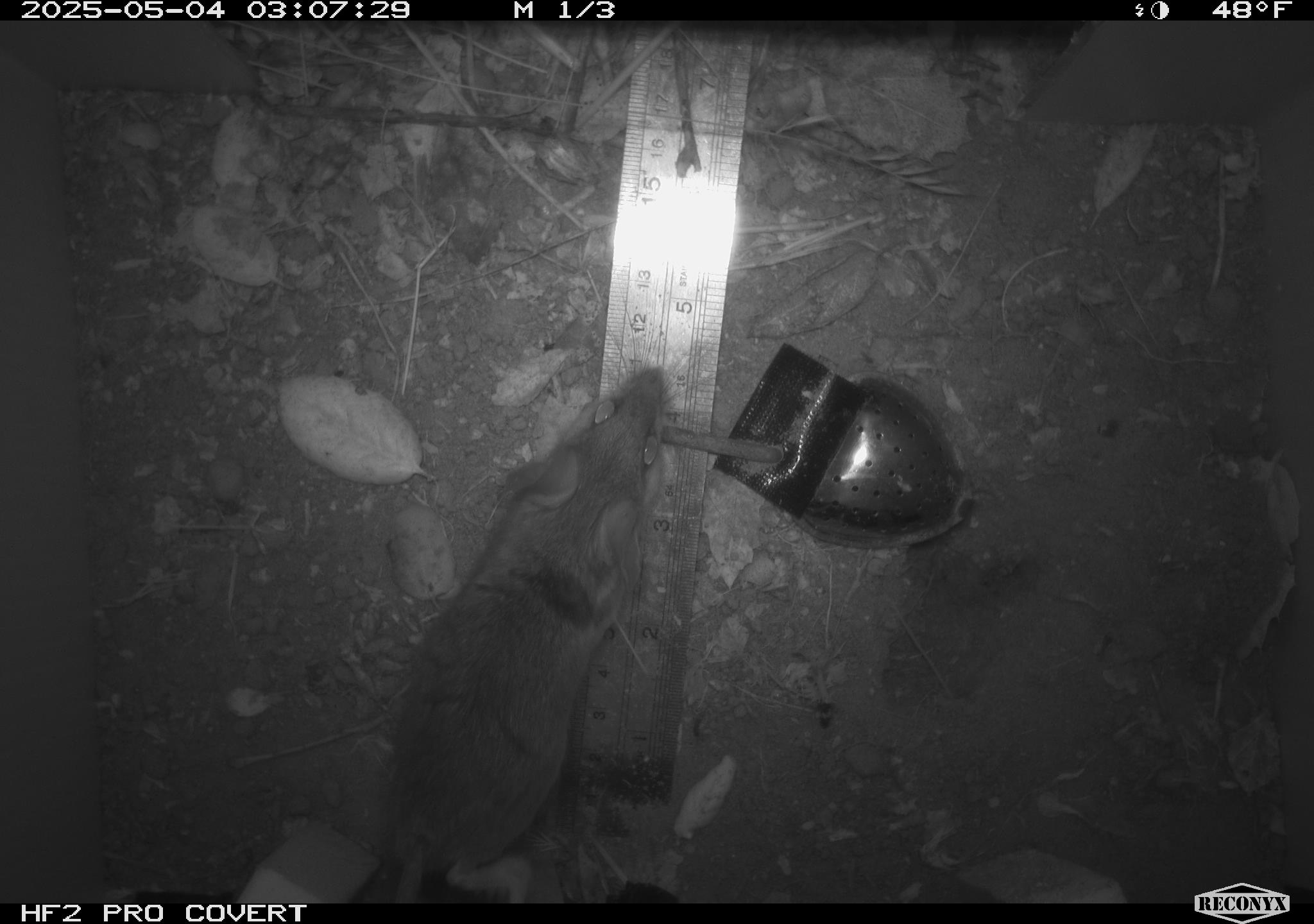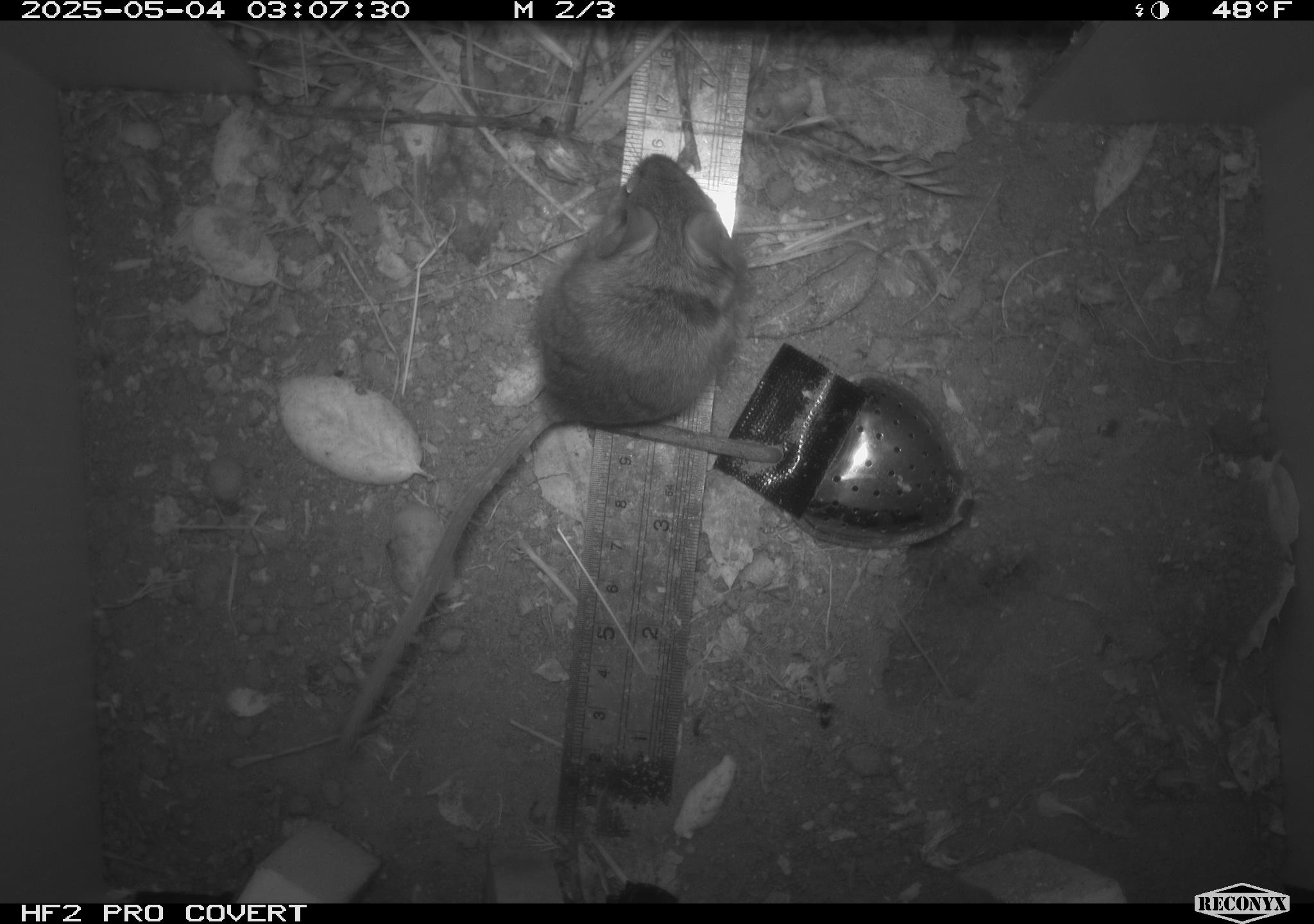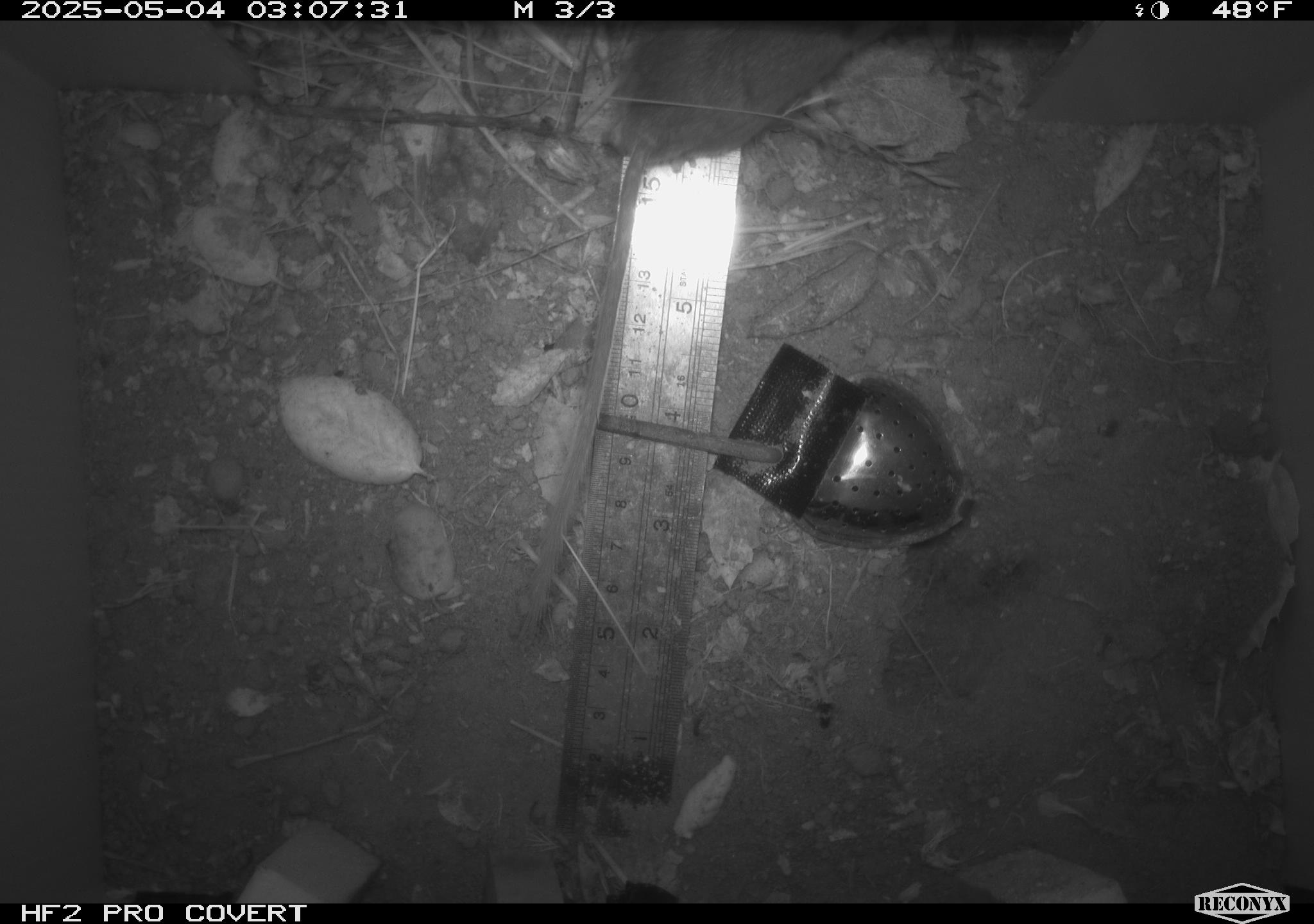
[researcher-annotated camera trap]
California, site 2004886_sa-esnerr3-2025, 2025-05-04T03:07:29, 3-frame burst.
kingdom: Animalia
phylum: Chordata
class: Mammalia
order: Rodentia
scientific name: Rodentia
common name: rodent